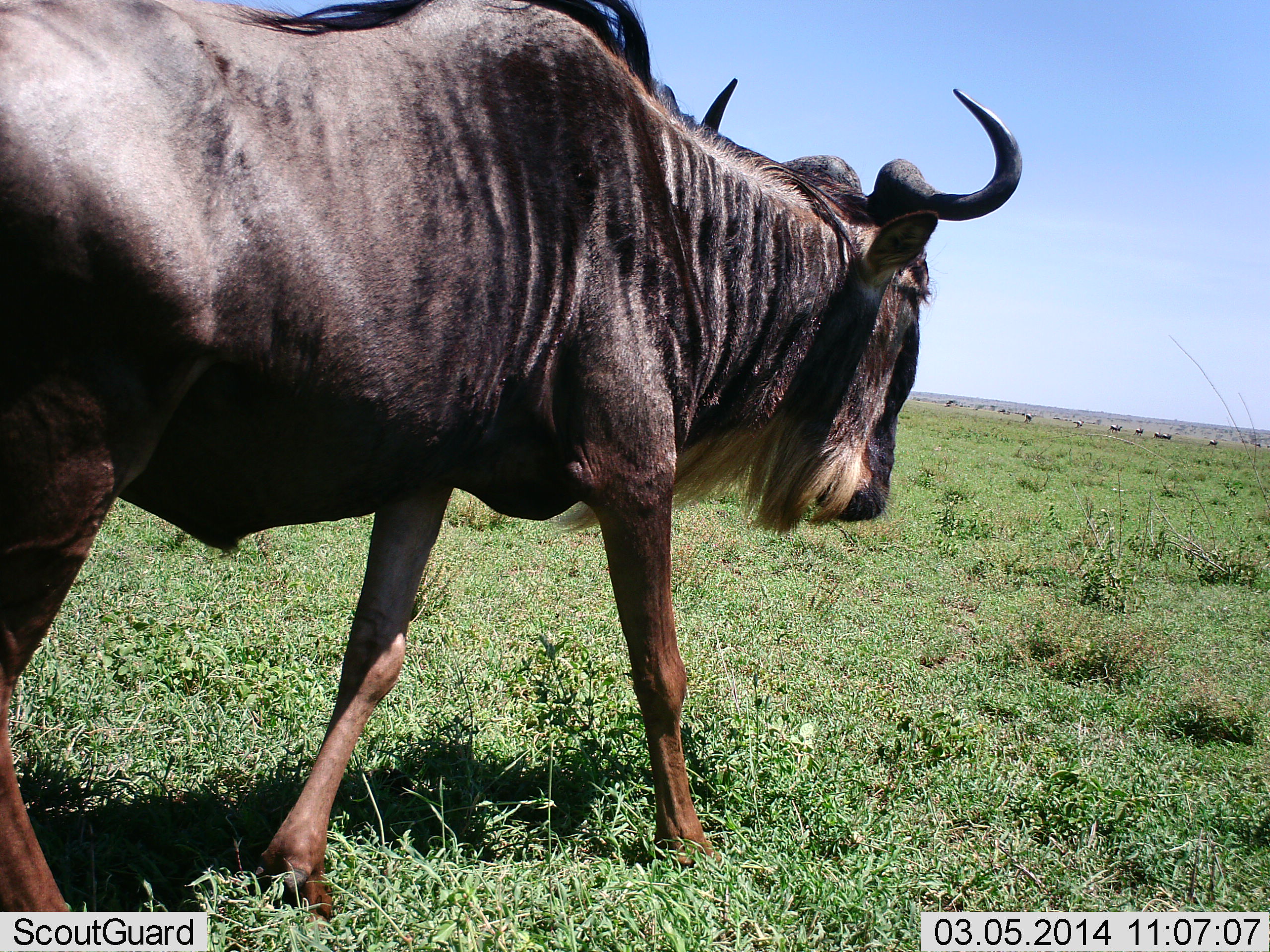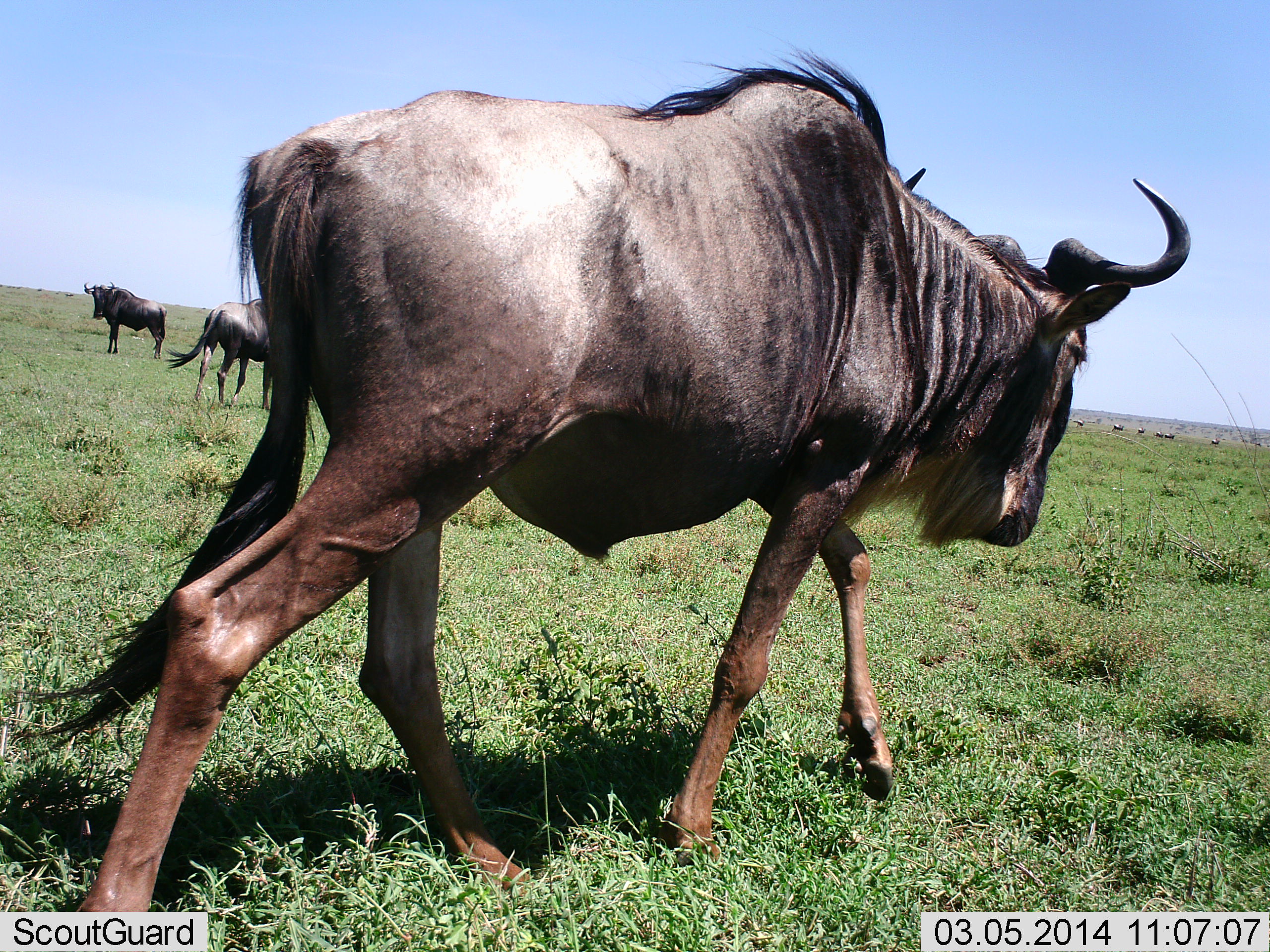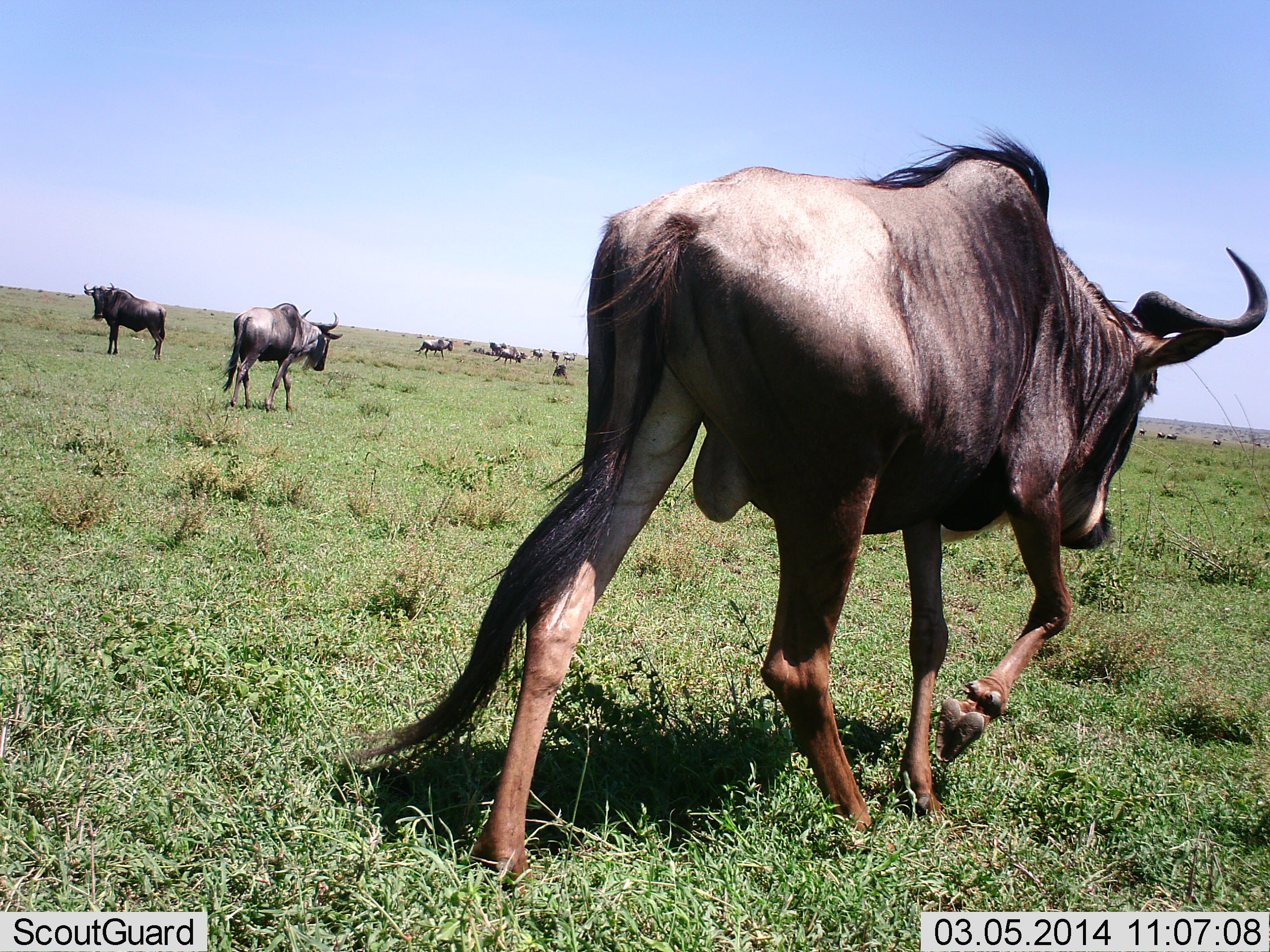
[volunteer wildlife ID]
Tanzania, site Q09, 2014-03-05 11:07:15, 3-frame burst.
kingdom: Animalia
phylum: Chordata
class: Mammalia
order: Artiodactyla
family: Bovidae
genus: Connochaetes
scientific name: Connochaetes taurinus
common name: blue wildebeest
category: wildebeest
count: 11-50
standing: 70%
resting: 10%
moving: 90%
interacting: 0%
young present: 0%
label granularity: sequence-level